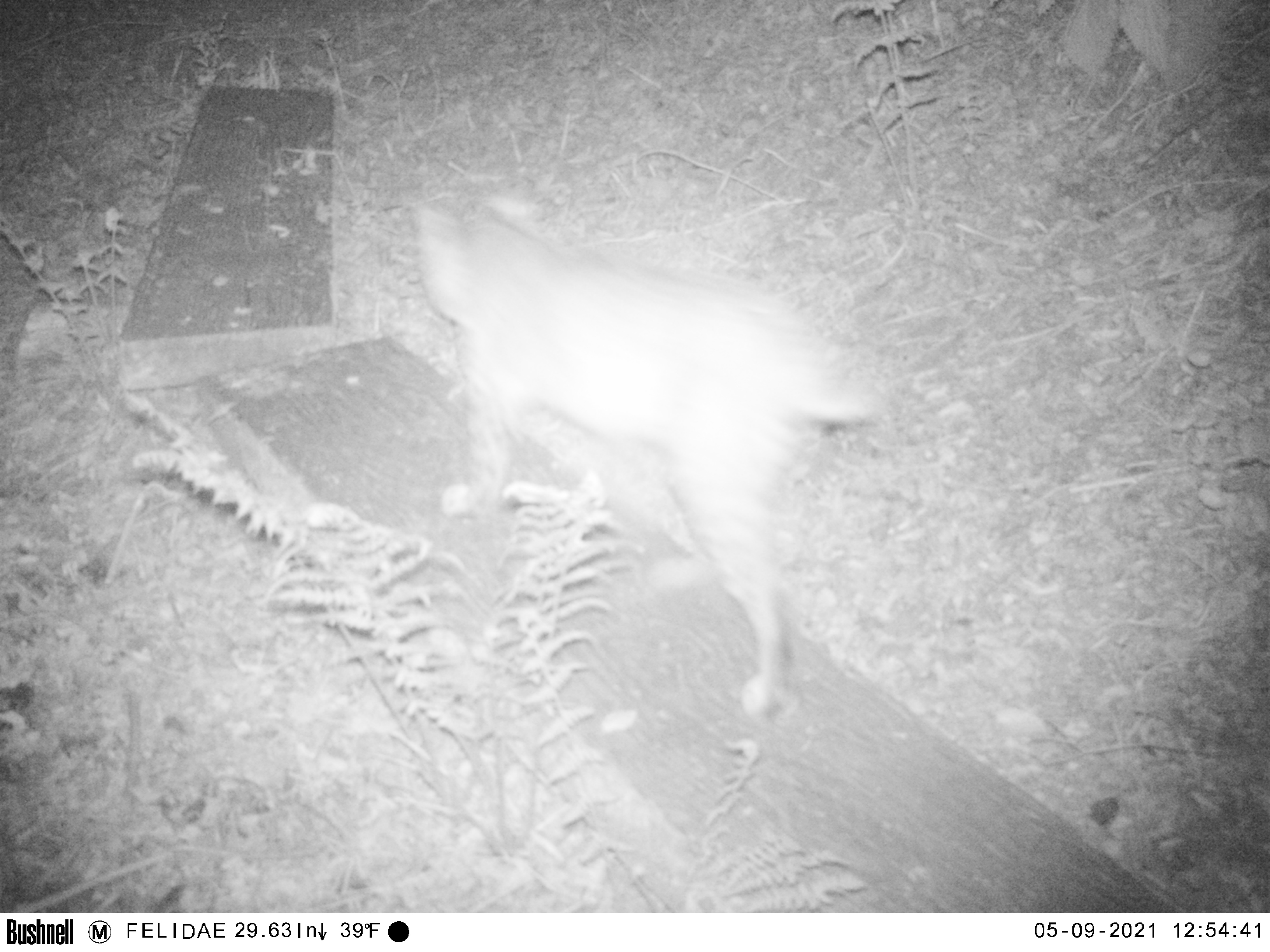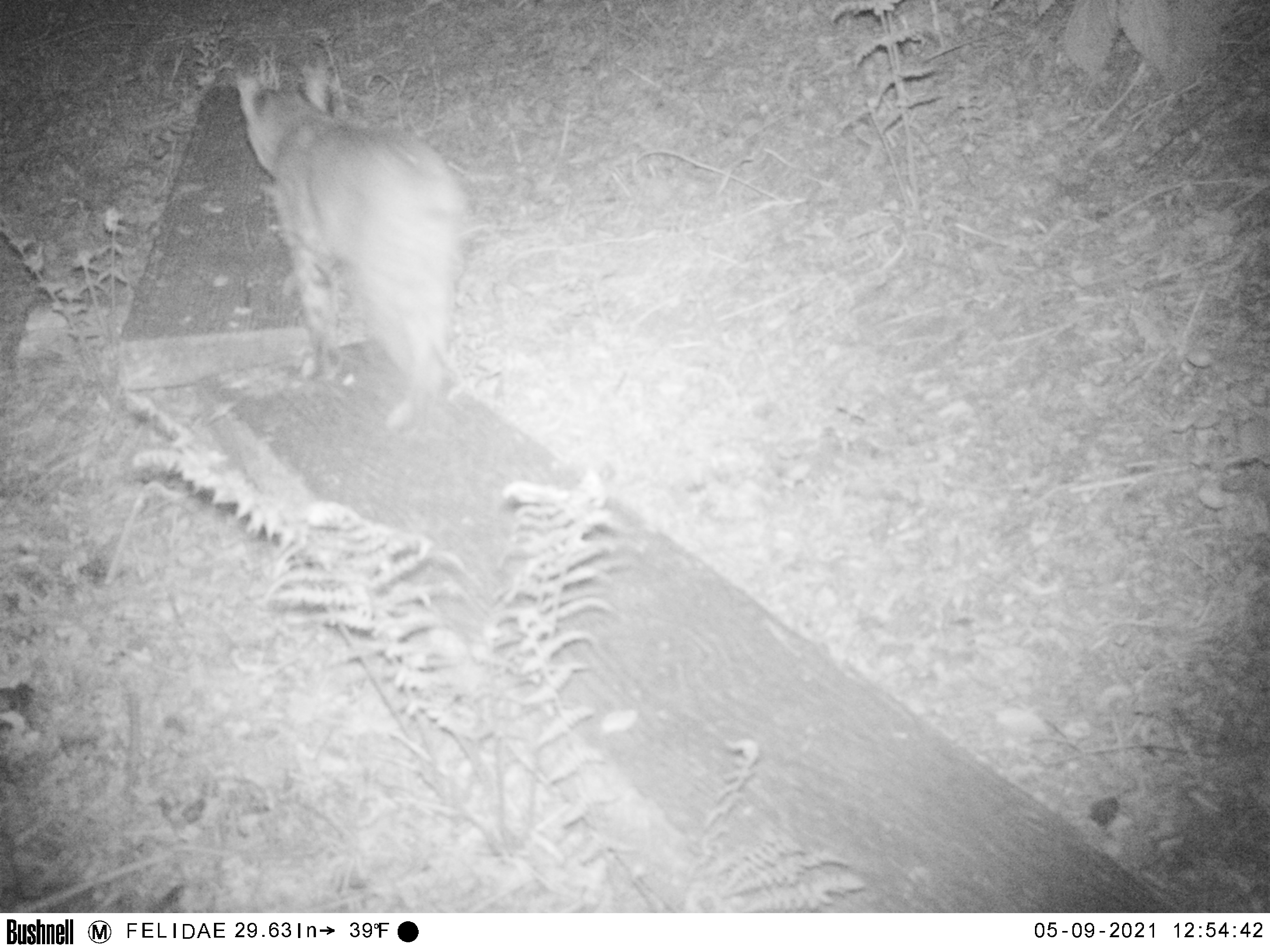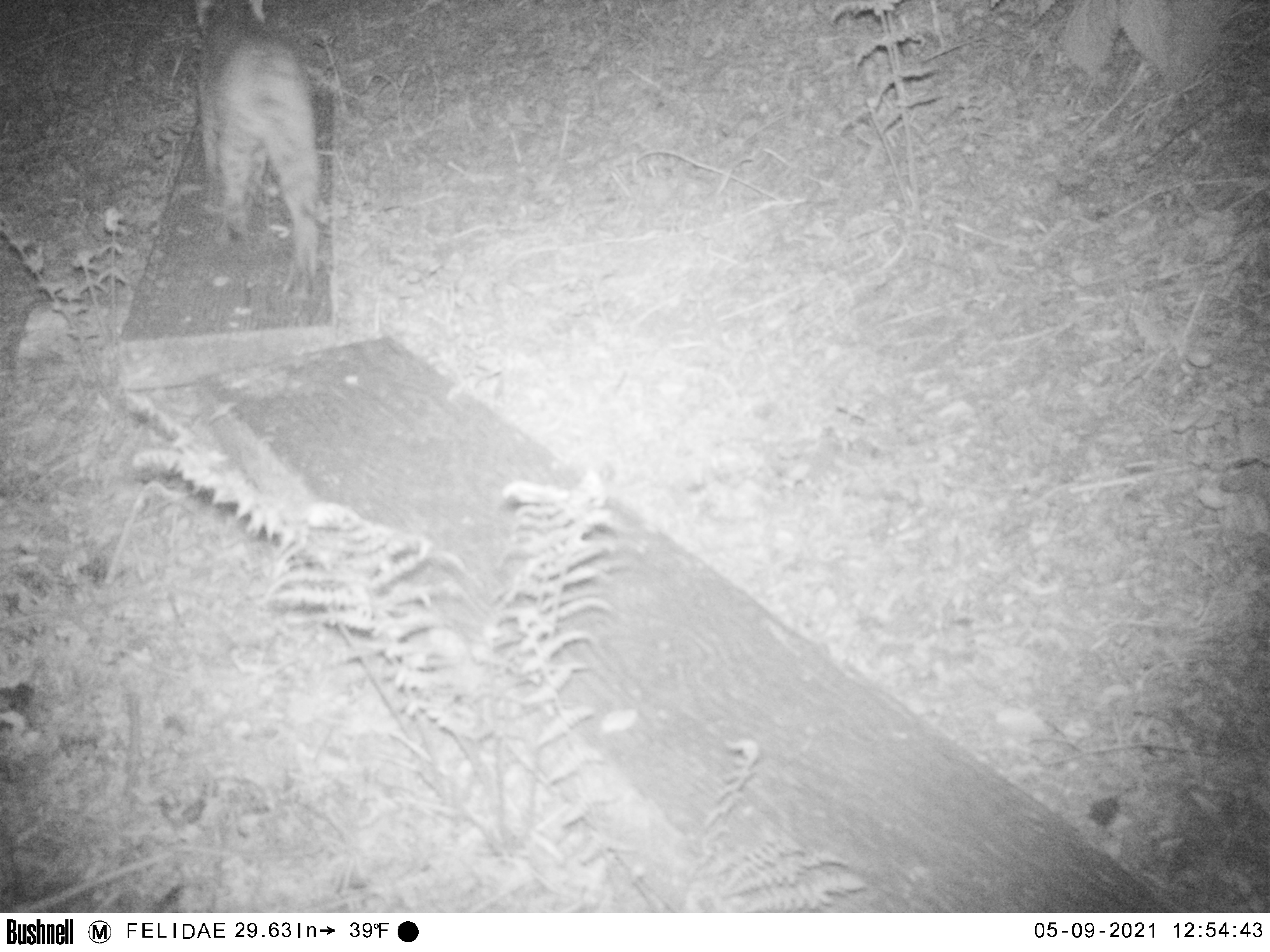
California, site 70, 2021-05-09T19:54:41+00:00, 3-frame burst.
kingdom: Animalia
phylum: Chordata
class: Mammalia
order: Carnivora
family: Felidae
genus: Lynx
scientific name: Lynx rufus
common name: bobcat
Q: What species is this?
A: Bobcat (Lynx rufus).